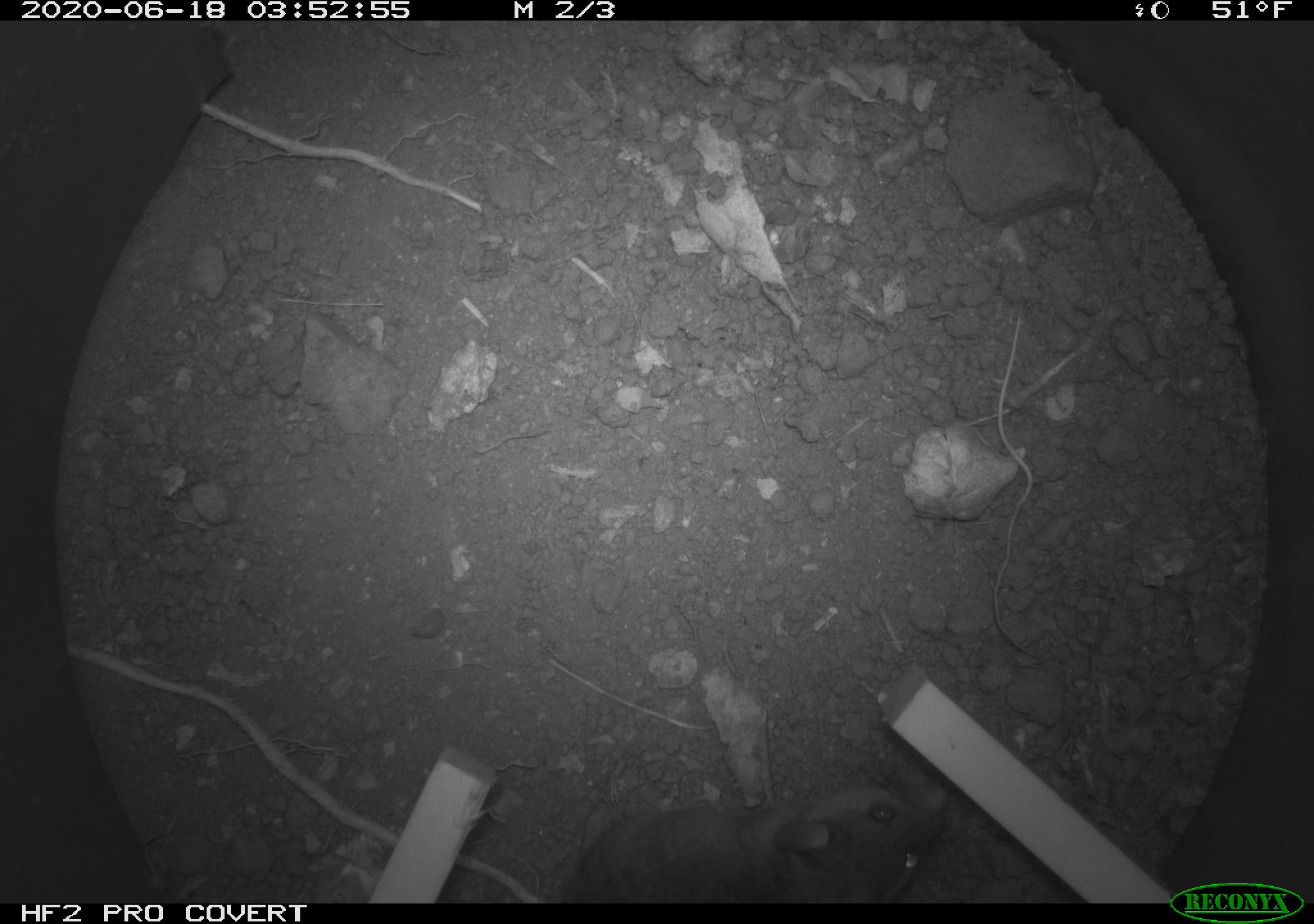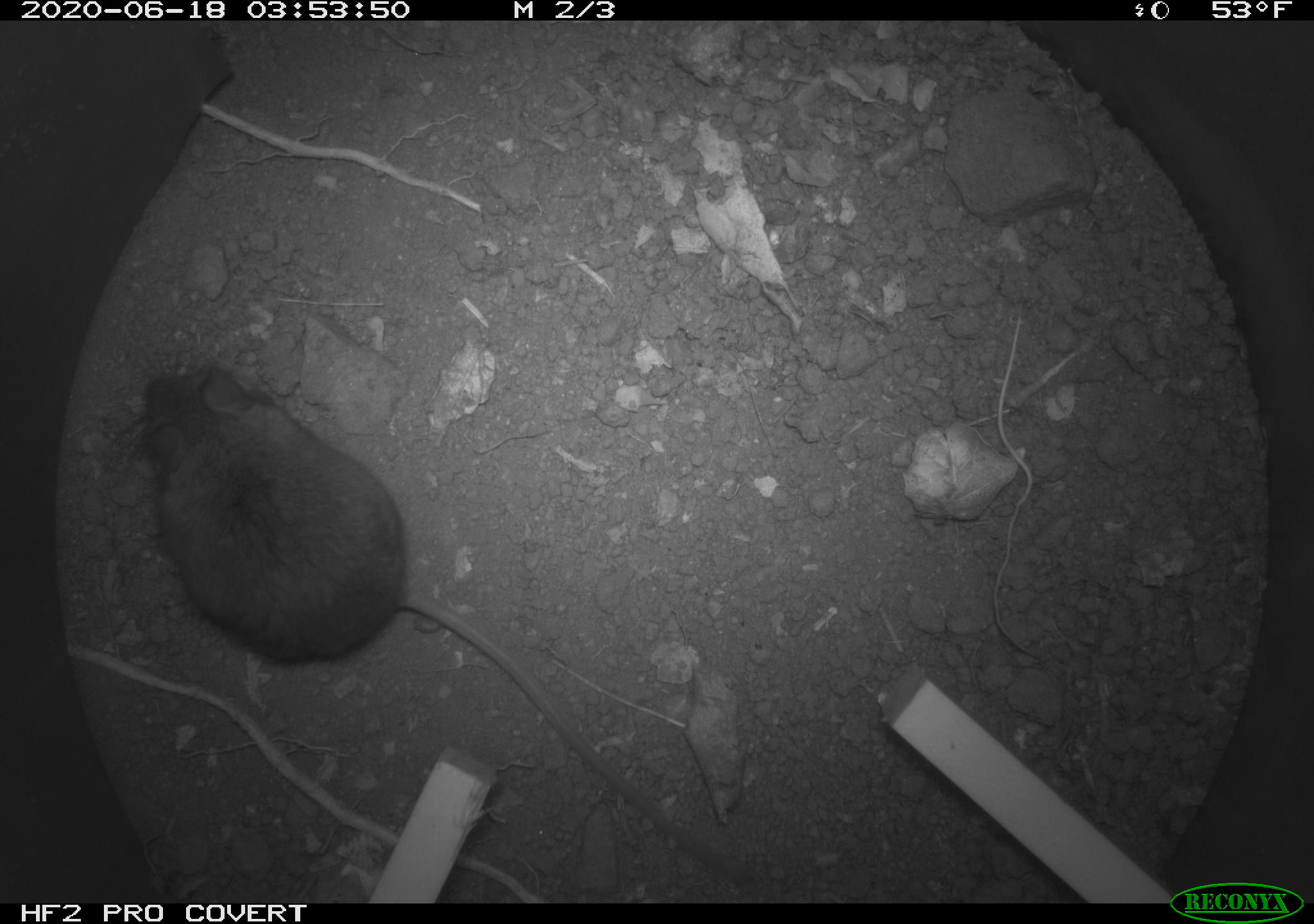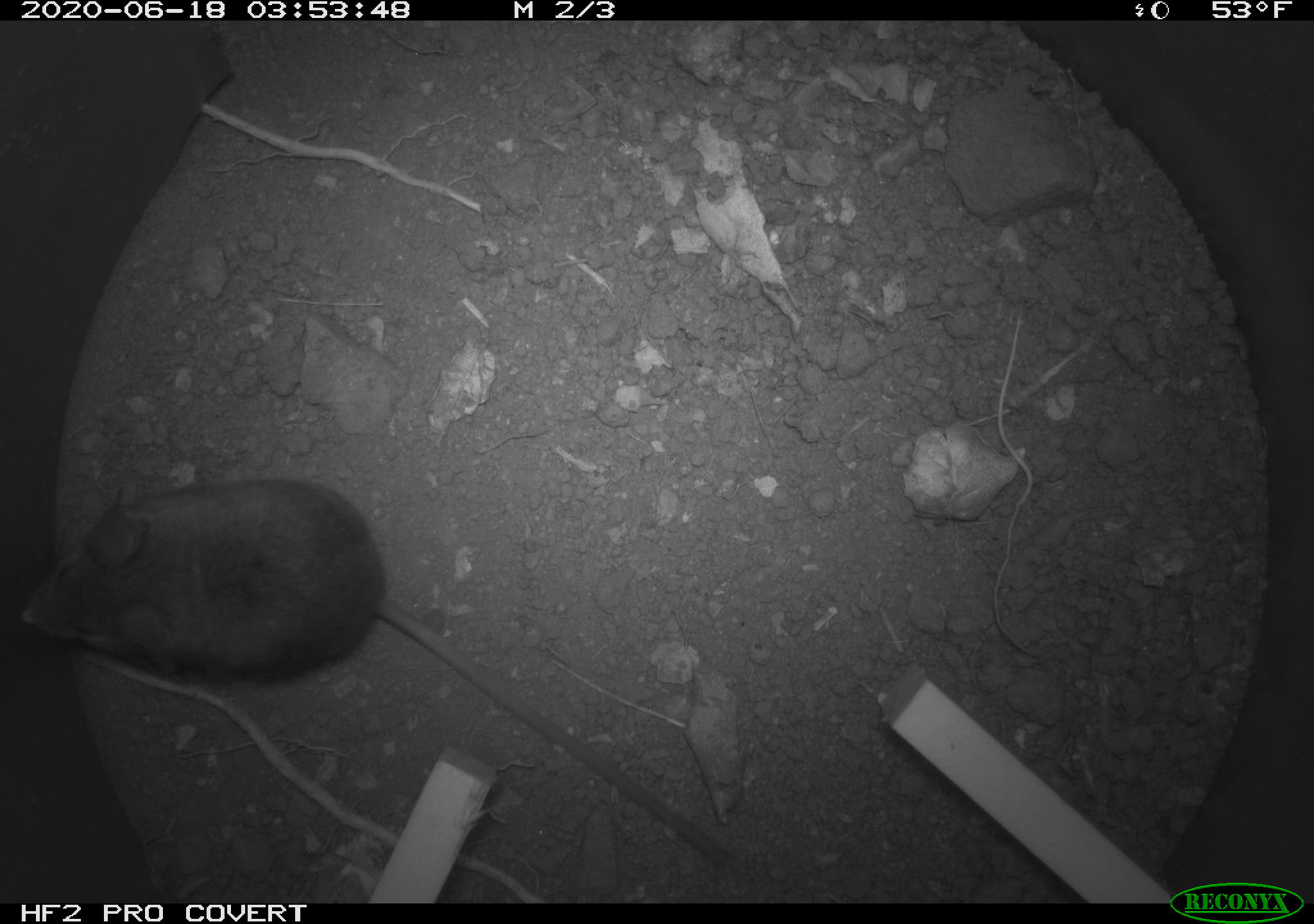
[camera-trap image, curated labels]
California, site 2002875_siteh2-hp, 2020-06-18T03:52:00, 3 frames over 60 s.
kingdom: Animalia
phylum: Chordata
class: Mammalia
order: Rodentia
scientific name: Rodentia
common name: mouse species